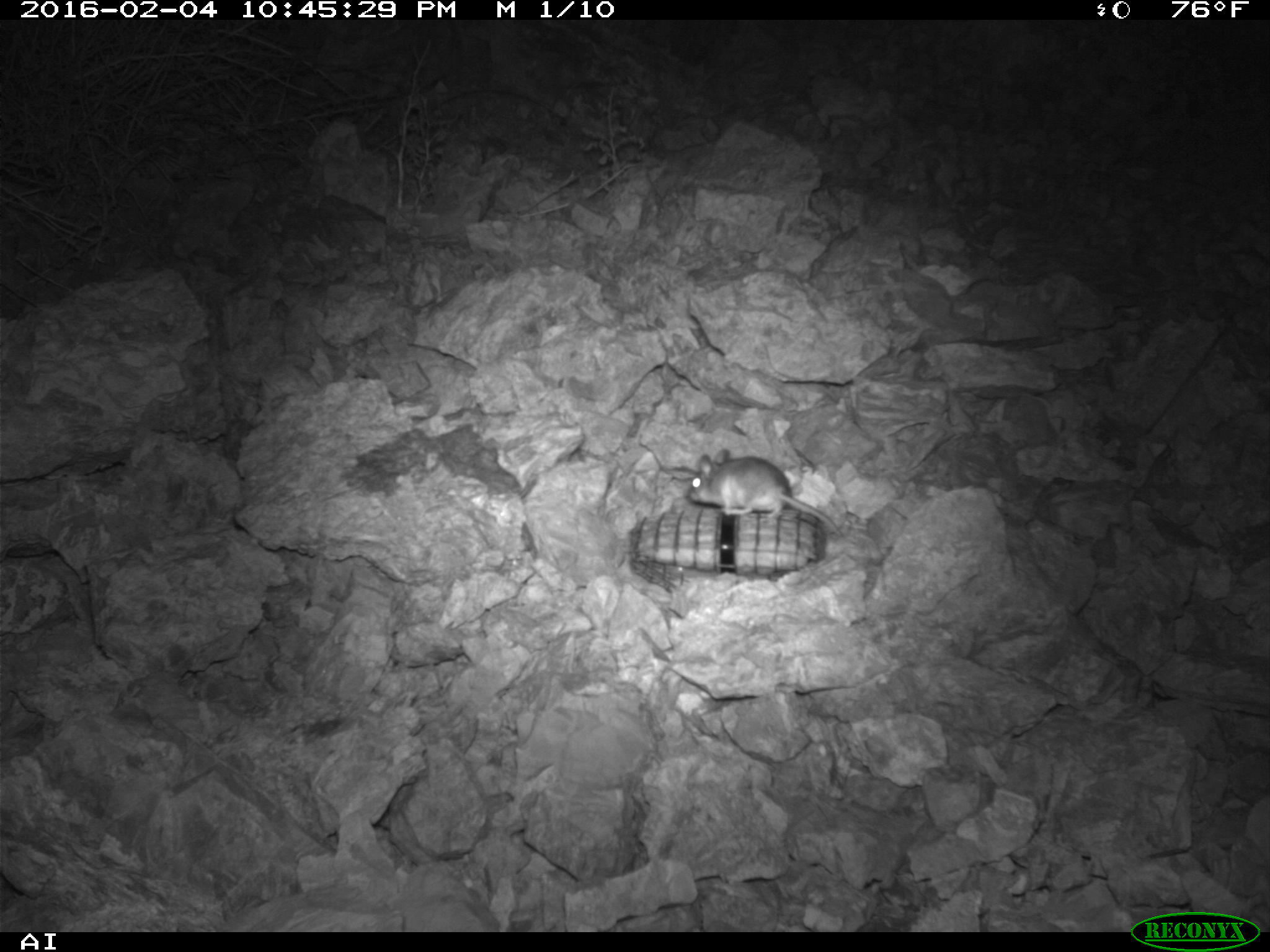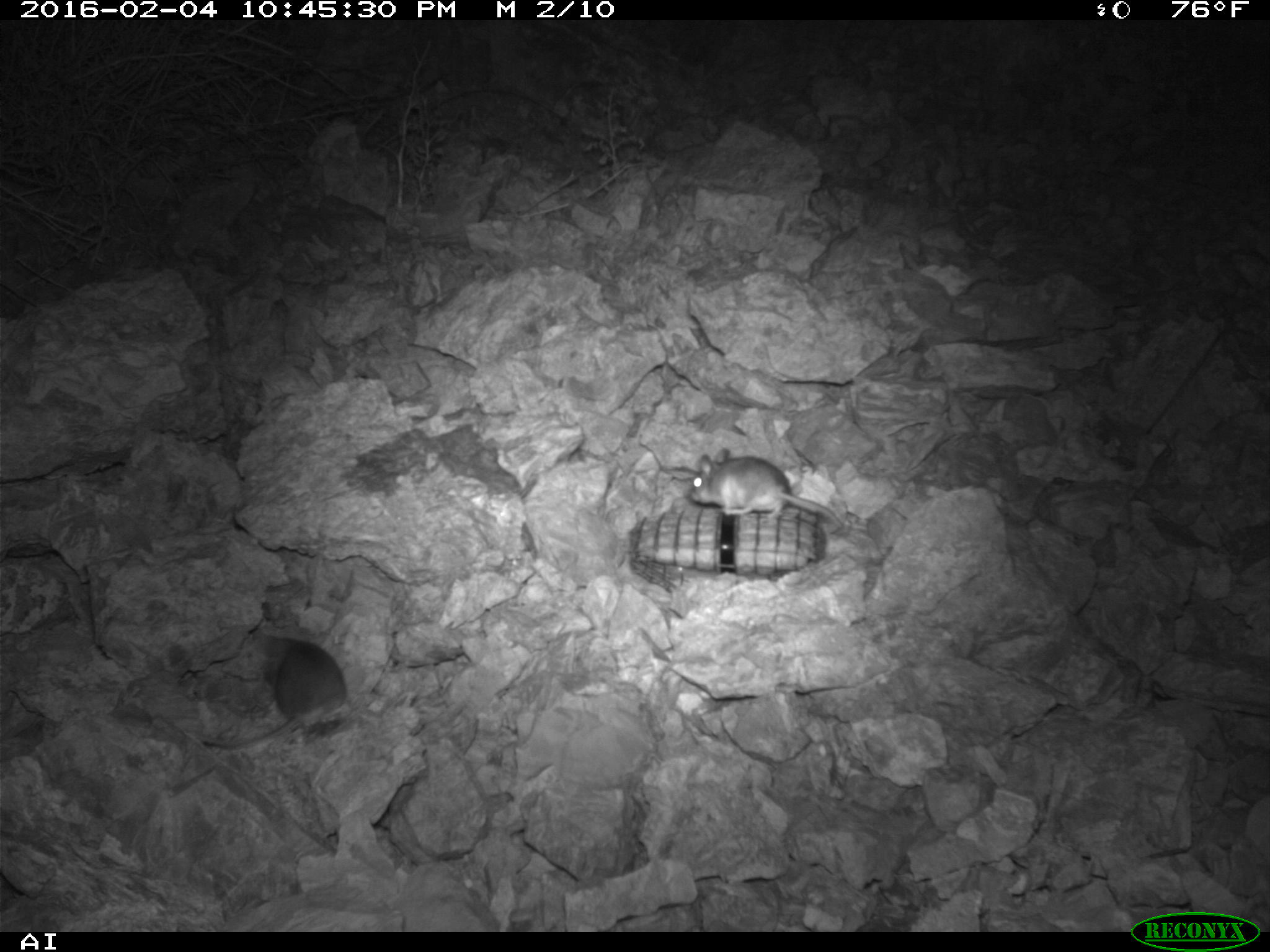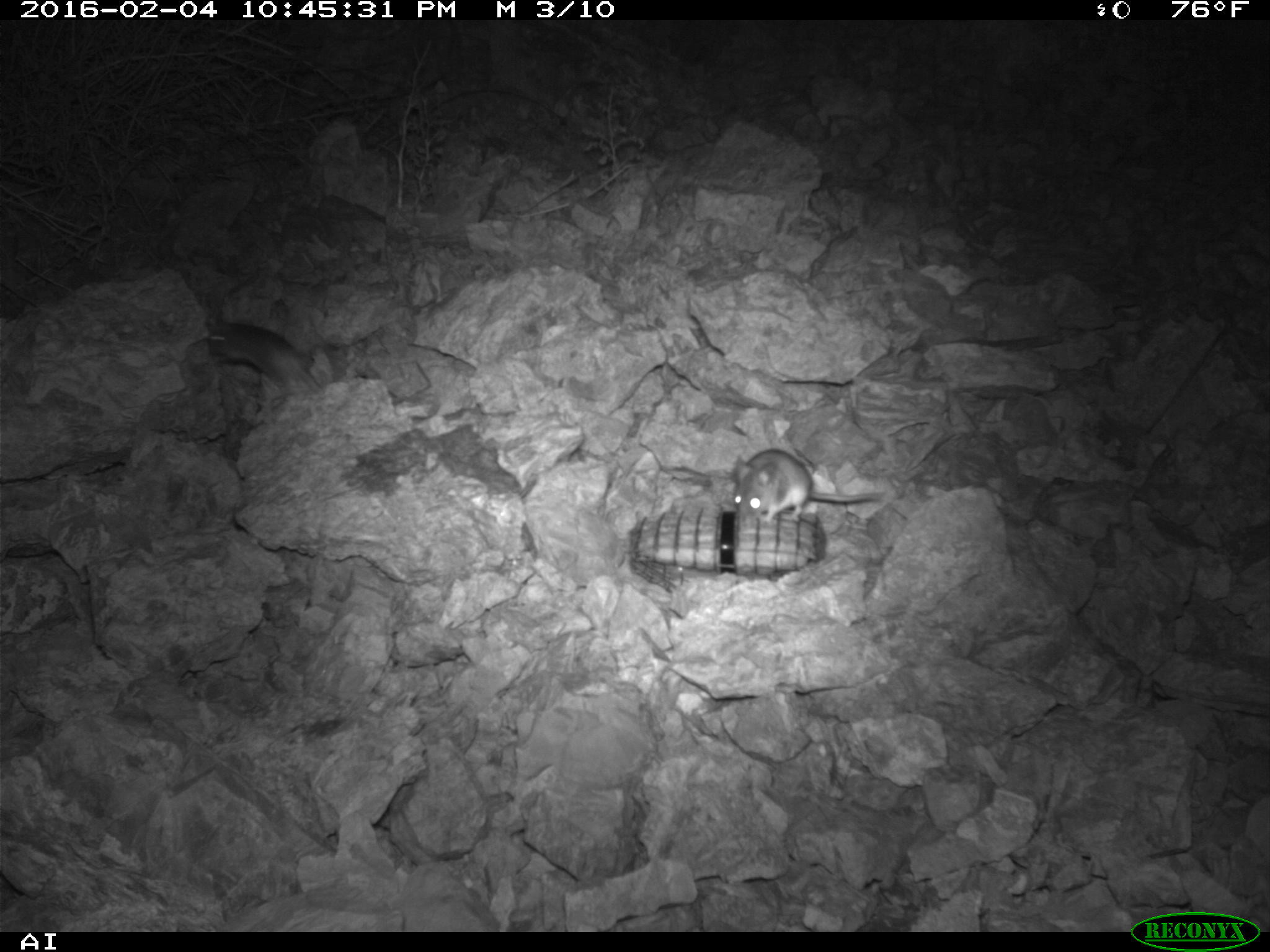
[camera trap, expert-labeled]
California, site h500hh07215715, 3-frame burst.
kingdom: Animalia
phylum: Chordata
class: Mammalia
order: Rodentia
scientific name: Rodentia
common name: rodent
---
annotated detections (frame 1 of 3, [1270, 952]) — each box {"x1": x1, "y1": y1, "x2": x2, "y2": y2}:
rodent: {"x1": 686, "y1": 448, "x2": 841, "y2": 533}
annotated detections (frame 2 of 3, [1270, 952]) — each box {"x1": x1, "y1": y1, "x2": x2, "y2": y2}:
rodent: {"x1": 200, "y1": 634, "x2": 346, "y2": 753}; {"x1": 690, "y1": 447, "x2": 843, "y2": 528}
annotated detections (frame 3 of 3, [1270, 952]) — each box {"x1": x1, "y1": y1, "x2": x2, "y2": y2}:
rodent: {"x1": 733, "y1": 448, "x2": 882, "y2": 521}; {"x1": 207, "y1": 312, "x2": 321, "y2": 389}